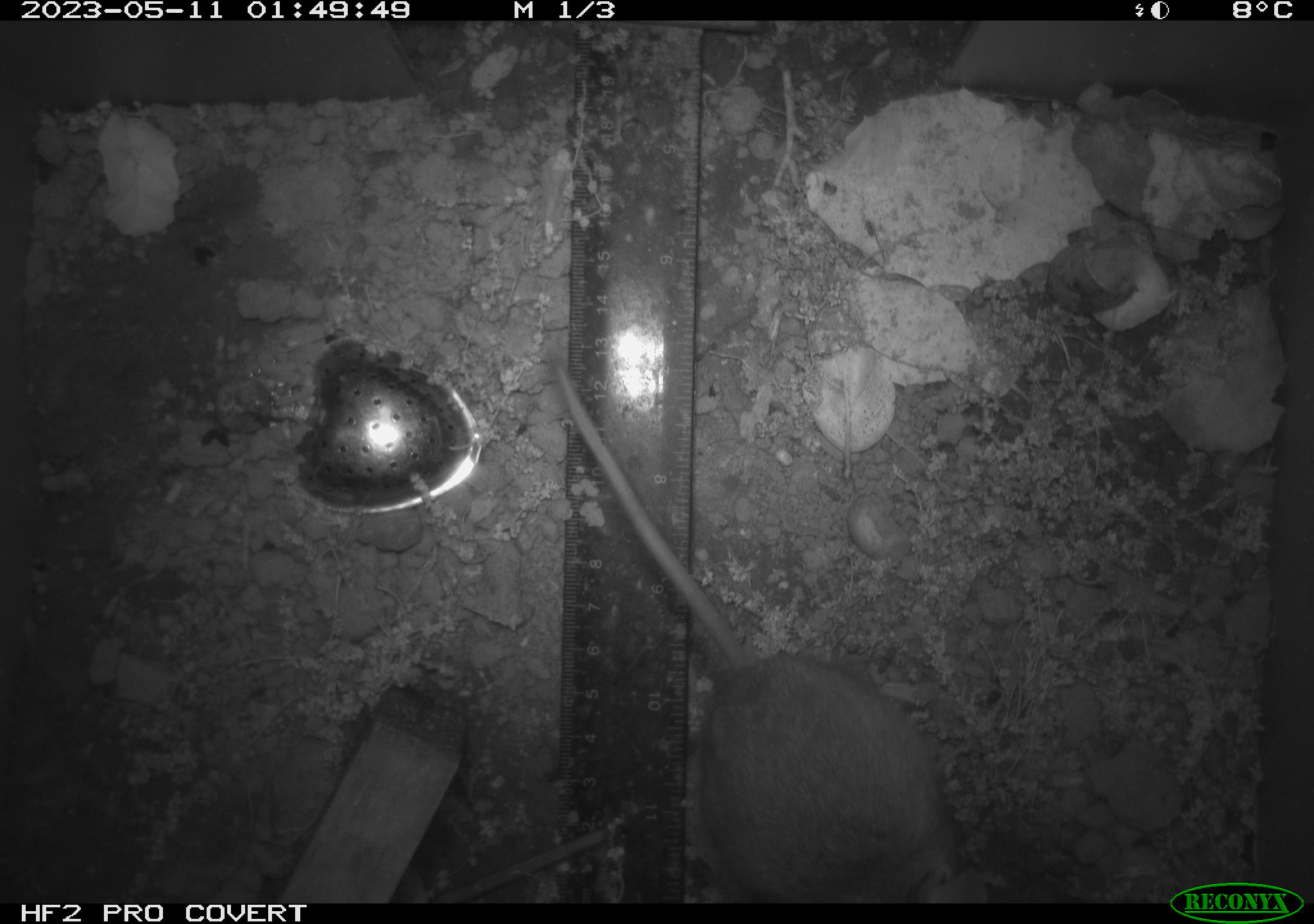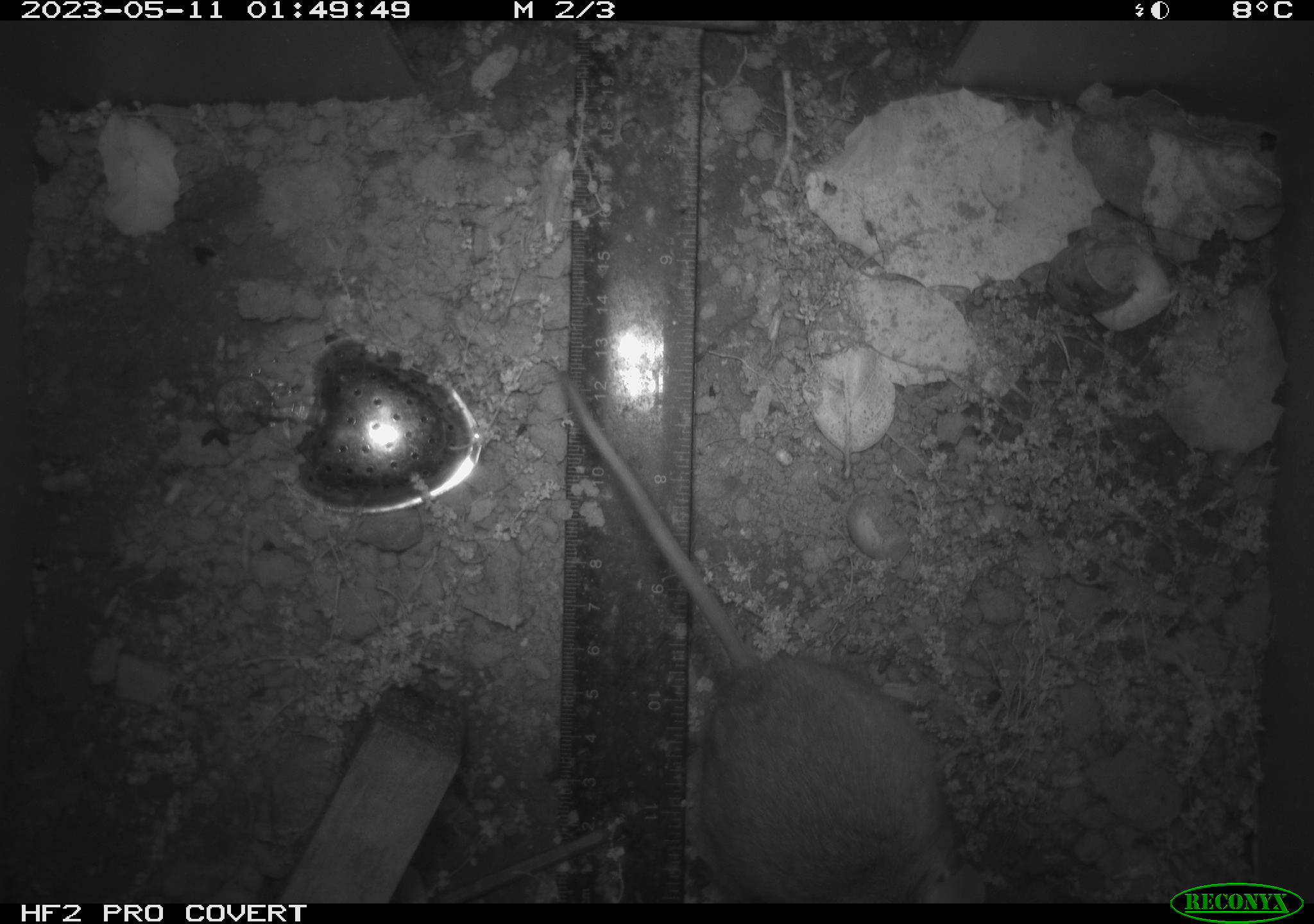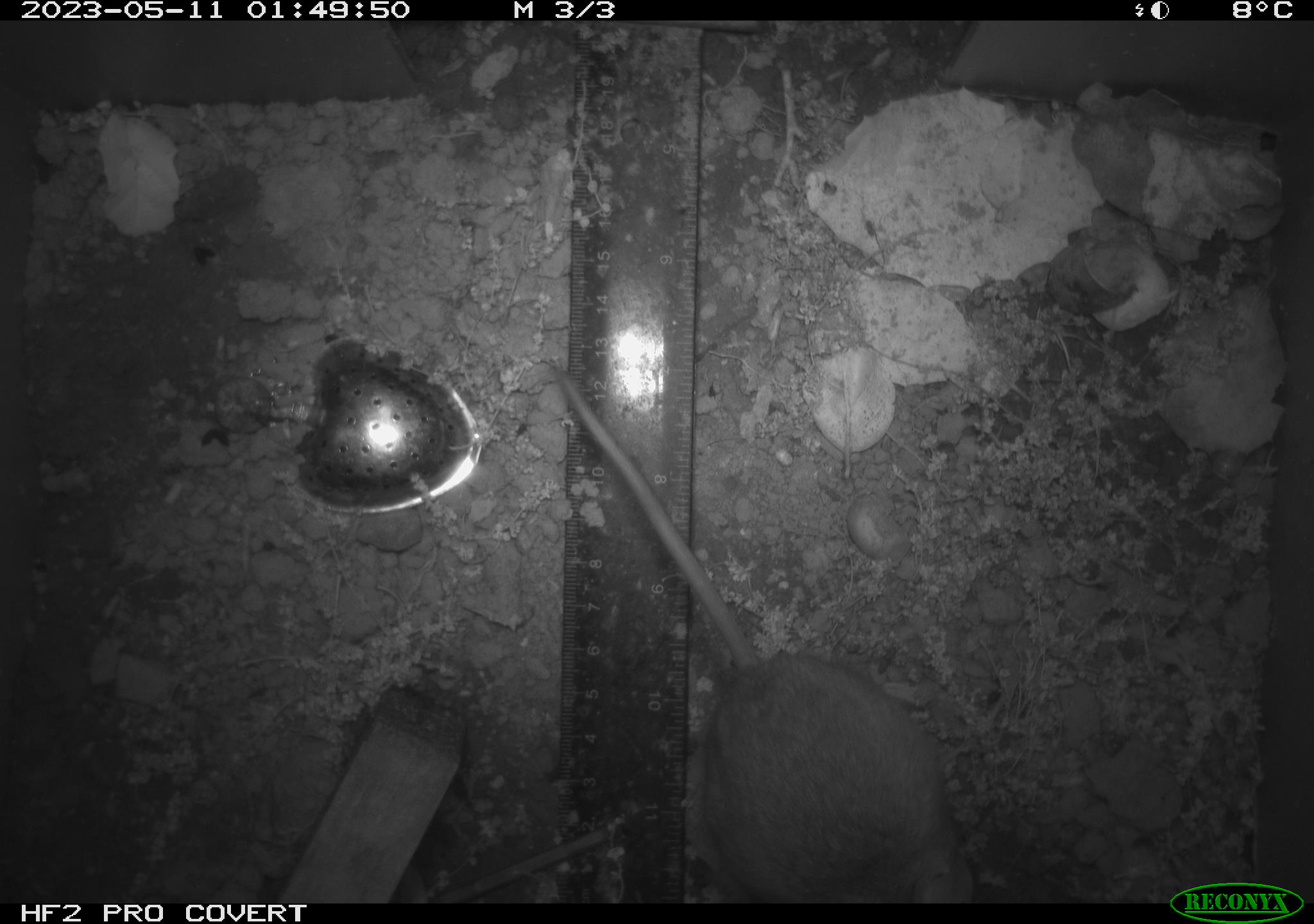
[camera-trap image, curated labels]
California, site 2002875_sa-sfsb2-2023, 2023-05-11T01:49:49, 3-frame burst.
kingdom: Animalia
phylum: Chordata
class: Mammalia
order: Rodentia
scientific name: Rodentia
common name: mouse species